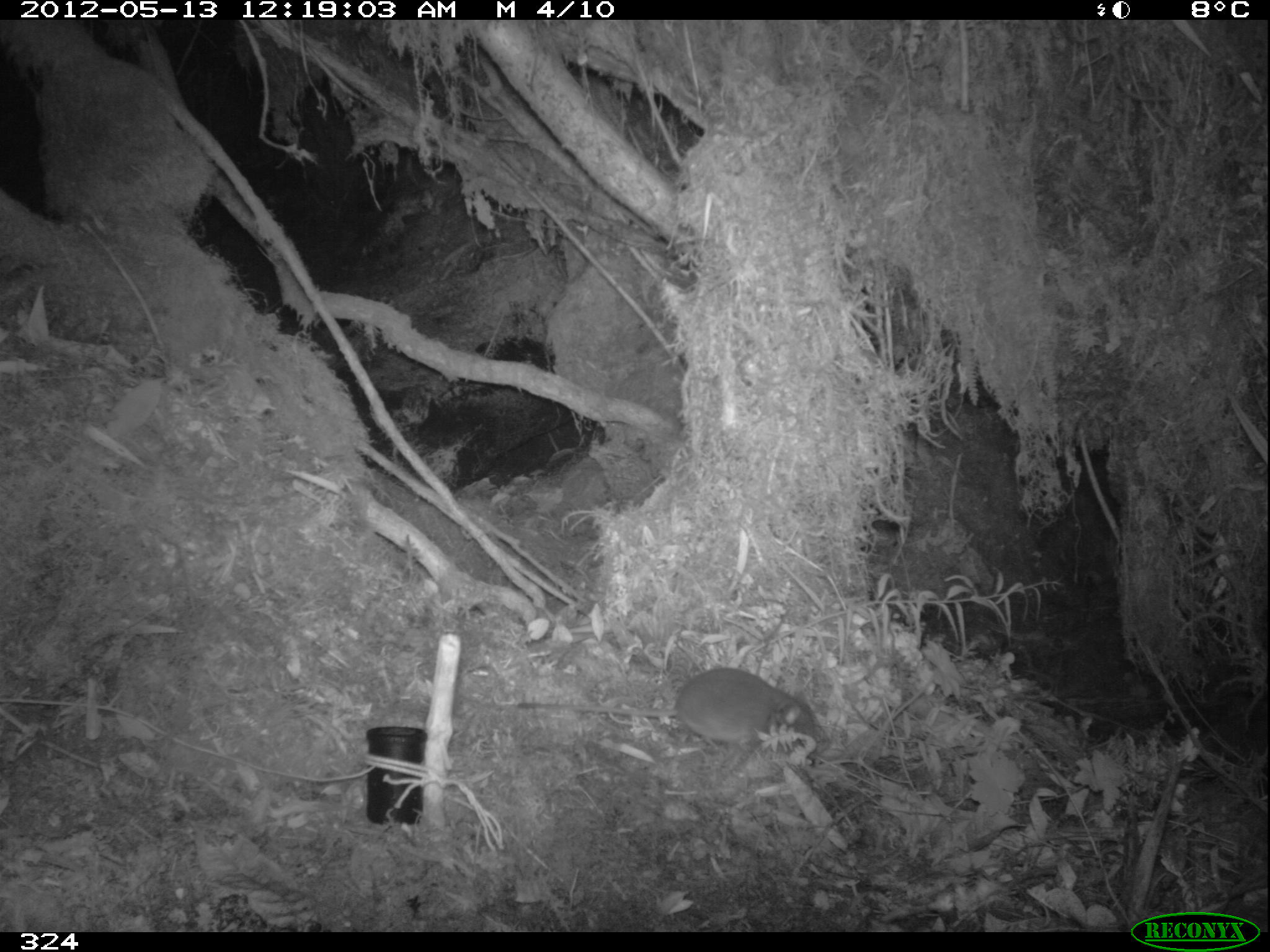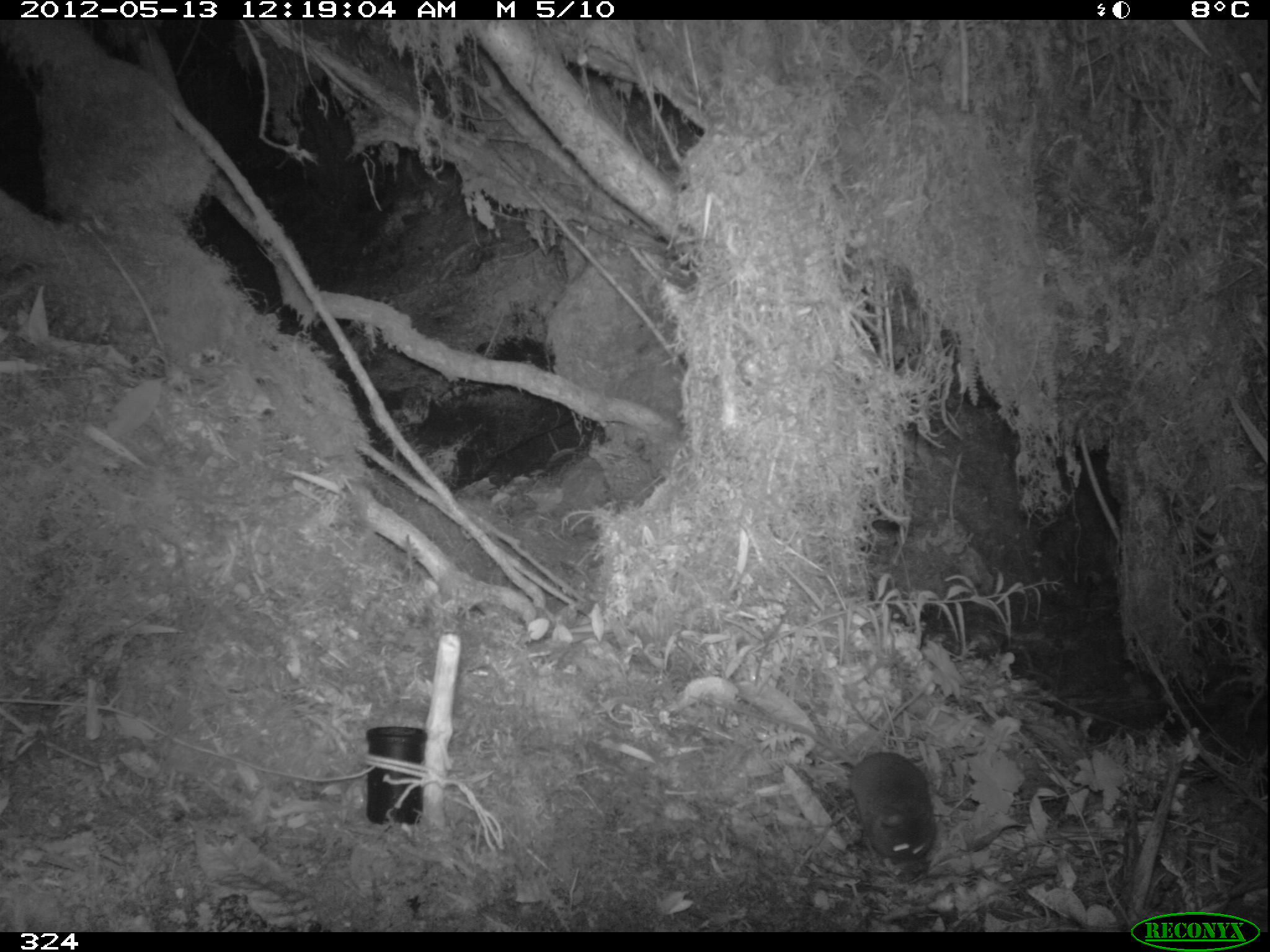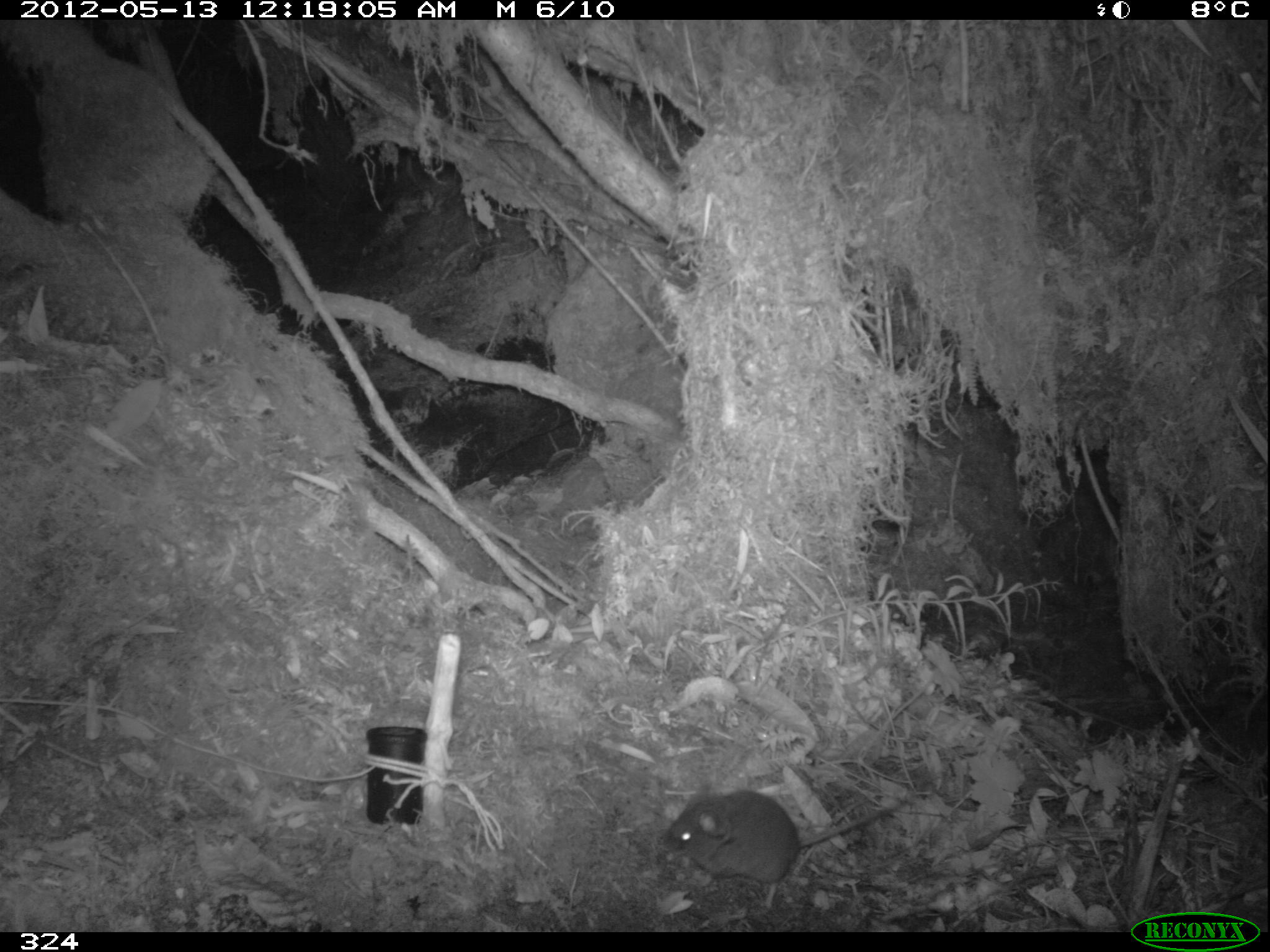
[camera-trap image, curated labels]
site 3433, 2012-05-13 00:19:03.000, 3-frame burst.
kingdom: Animalia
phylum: Chordata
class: Mammalia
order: Rodentia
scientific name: Rodentia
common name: rodents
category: unknown rodent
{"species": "unknown rodent (rodents) (Rodentia)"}